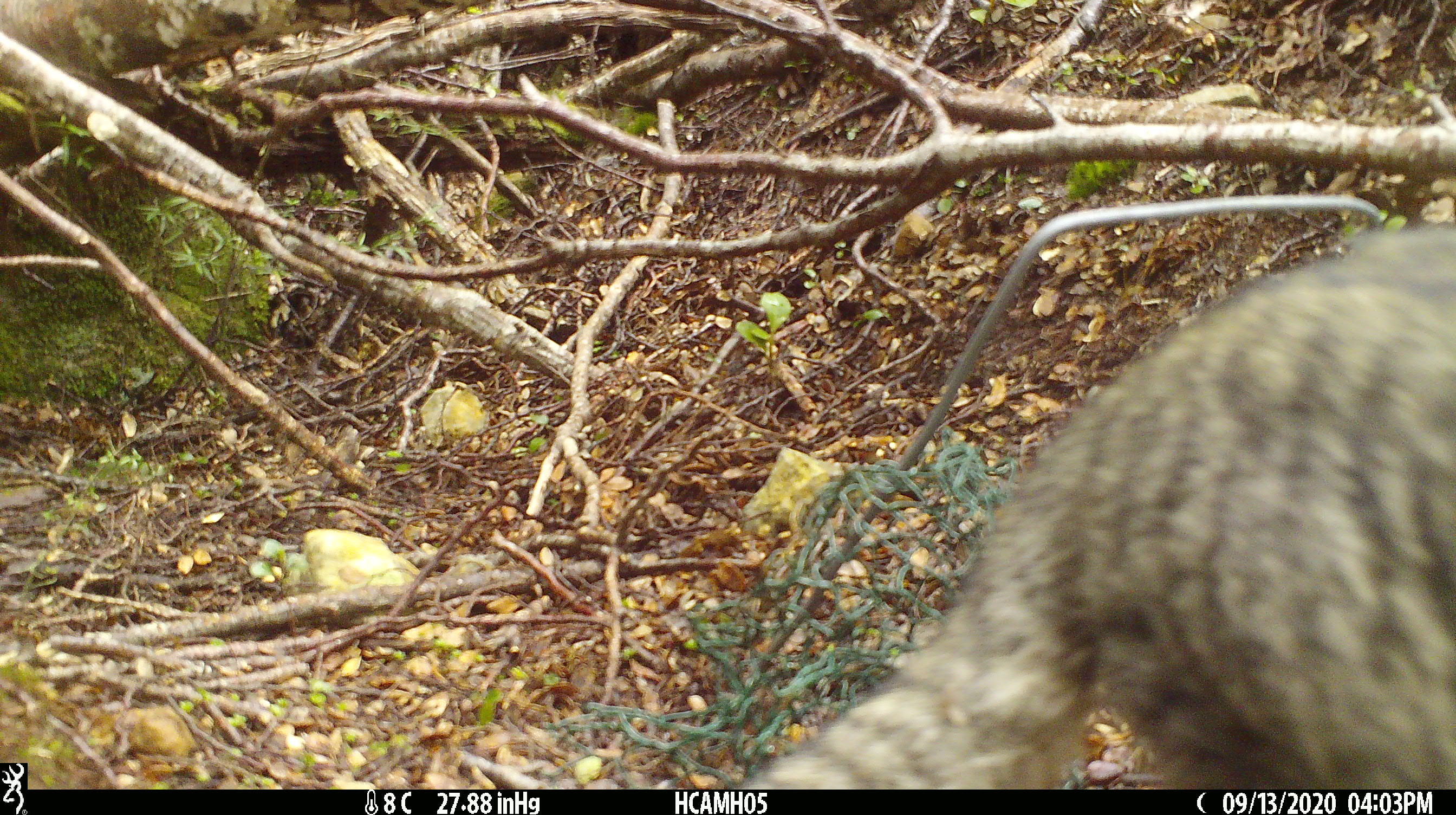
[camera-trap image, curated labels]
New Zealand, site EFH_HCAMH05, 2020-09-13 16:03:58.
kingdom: Animalia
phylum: Chordata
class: Mammalia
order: Carnivora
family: Felidae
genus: Felis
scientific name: Felis catus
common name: domestic cat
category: cat